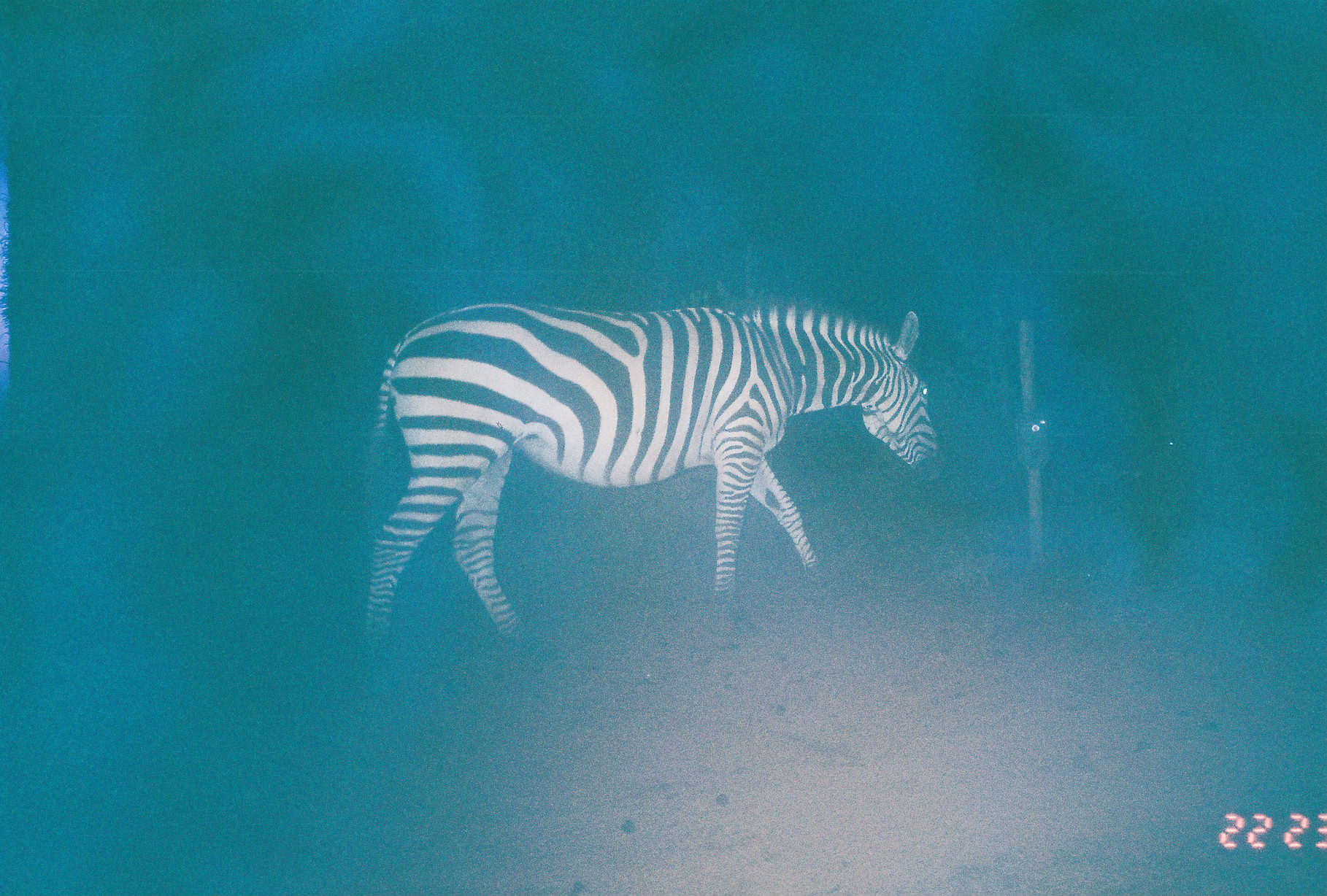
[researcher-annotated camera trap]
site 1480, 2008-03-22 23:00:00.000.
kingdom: Animalia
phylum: Chordata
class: Mammalia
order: Perissodactyla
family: Equidae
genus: Equus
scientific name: Equus quagga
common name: plains zebra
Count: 1.